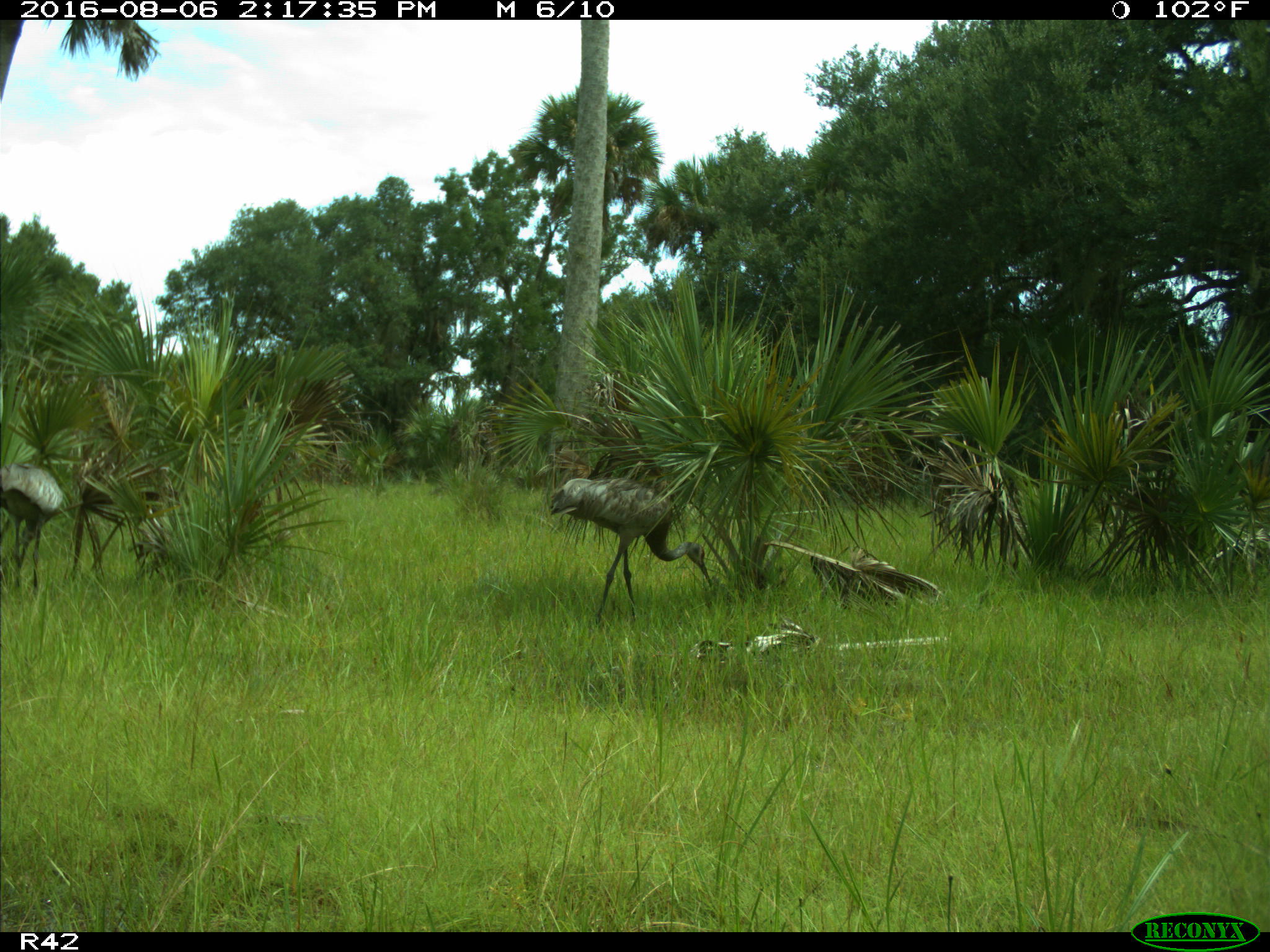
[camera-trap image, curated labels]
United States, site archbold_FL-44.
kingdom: Animalia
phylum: Chordata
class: Aves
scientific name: Aves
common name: birds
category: unidentified bird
Unidentified bird (birds) (Aves).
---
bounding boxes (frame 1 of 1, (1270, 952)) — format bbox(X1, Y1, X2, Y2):
animal: bbox(547, 475, 716, 632); bbox(1, 461, 66, 604)